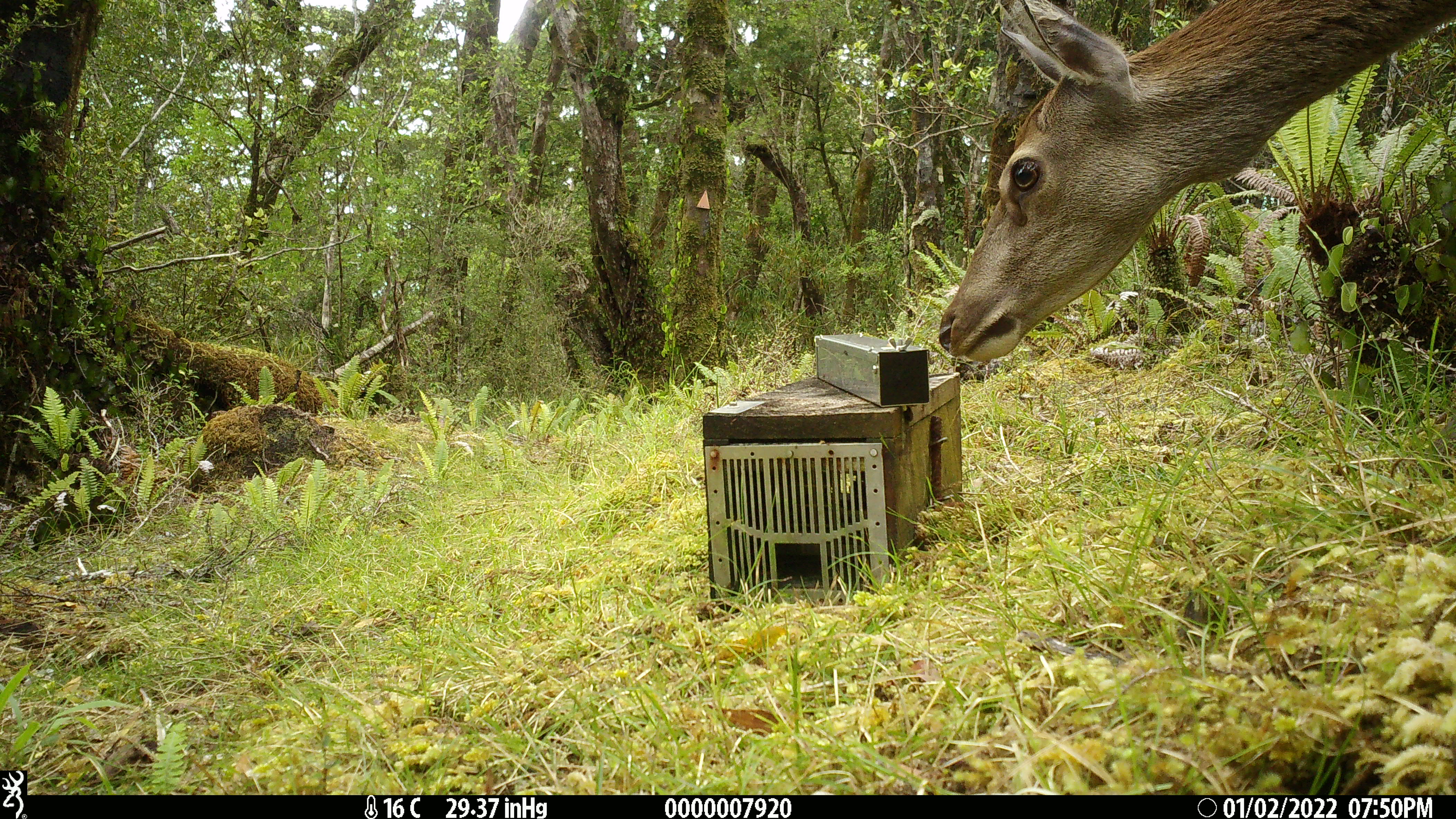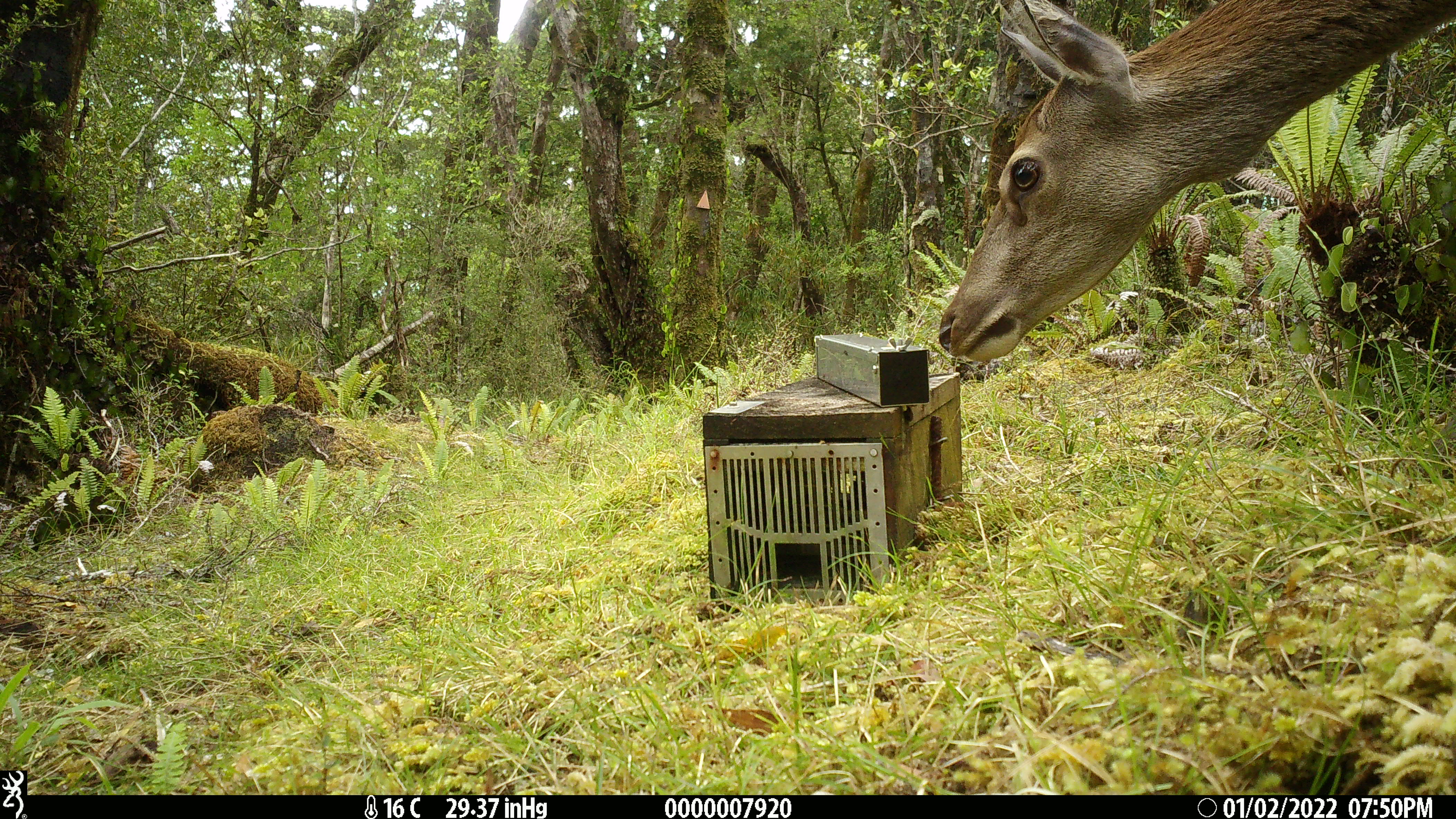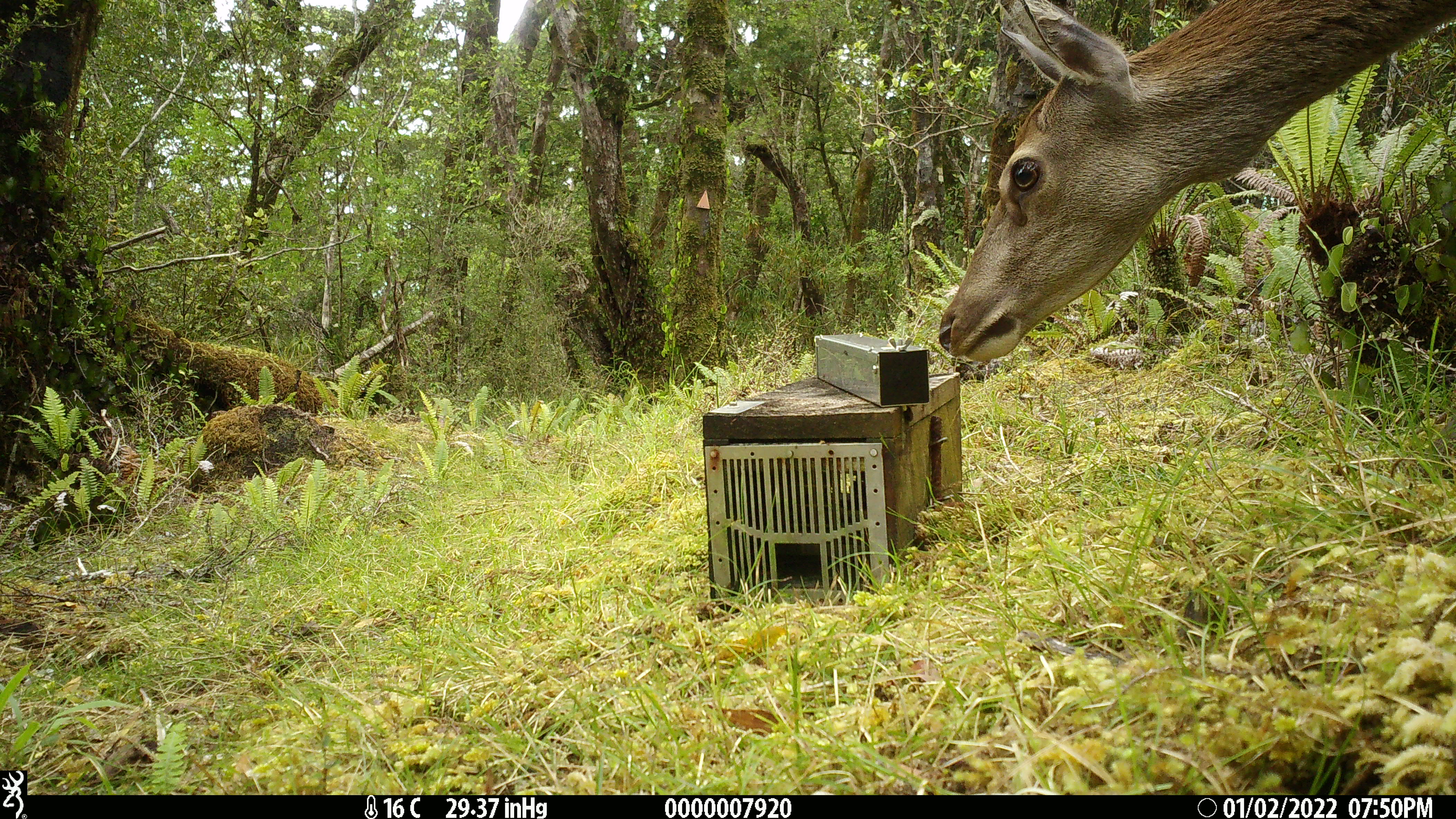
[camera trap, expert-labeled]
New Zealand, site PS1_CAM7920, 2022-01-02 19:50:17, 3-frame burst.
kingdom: Animalia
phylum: Chordata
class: Mammalia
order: Artiodactyla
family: Cervidae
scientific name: Cervidae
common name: deer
Deer (Cervidae).